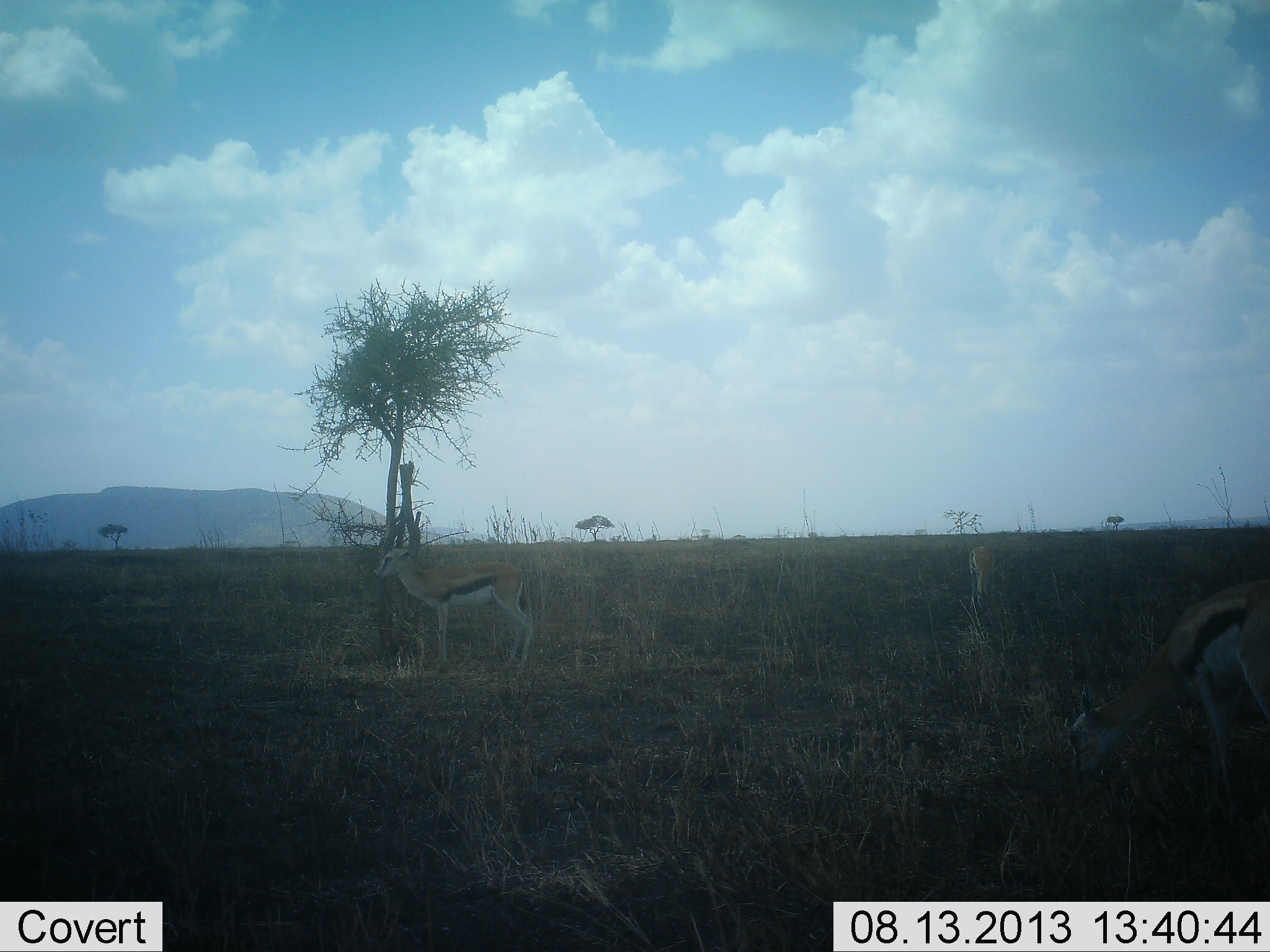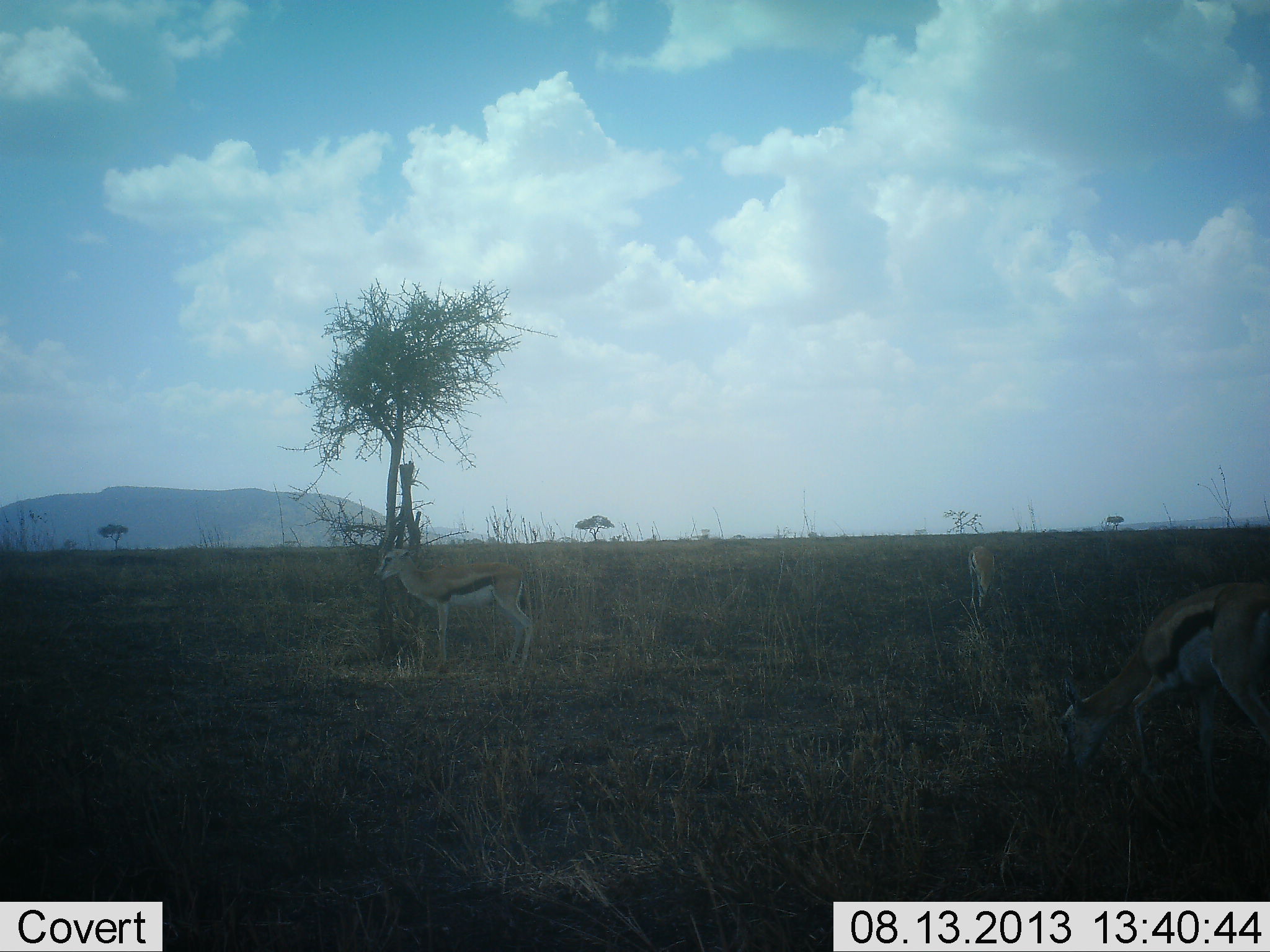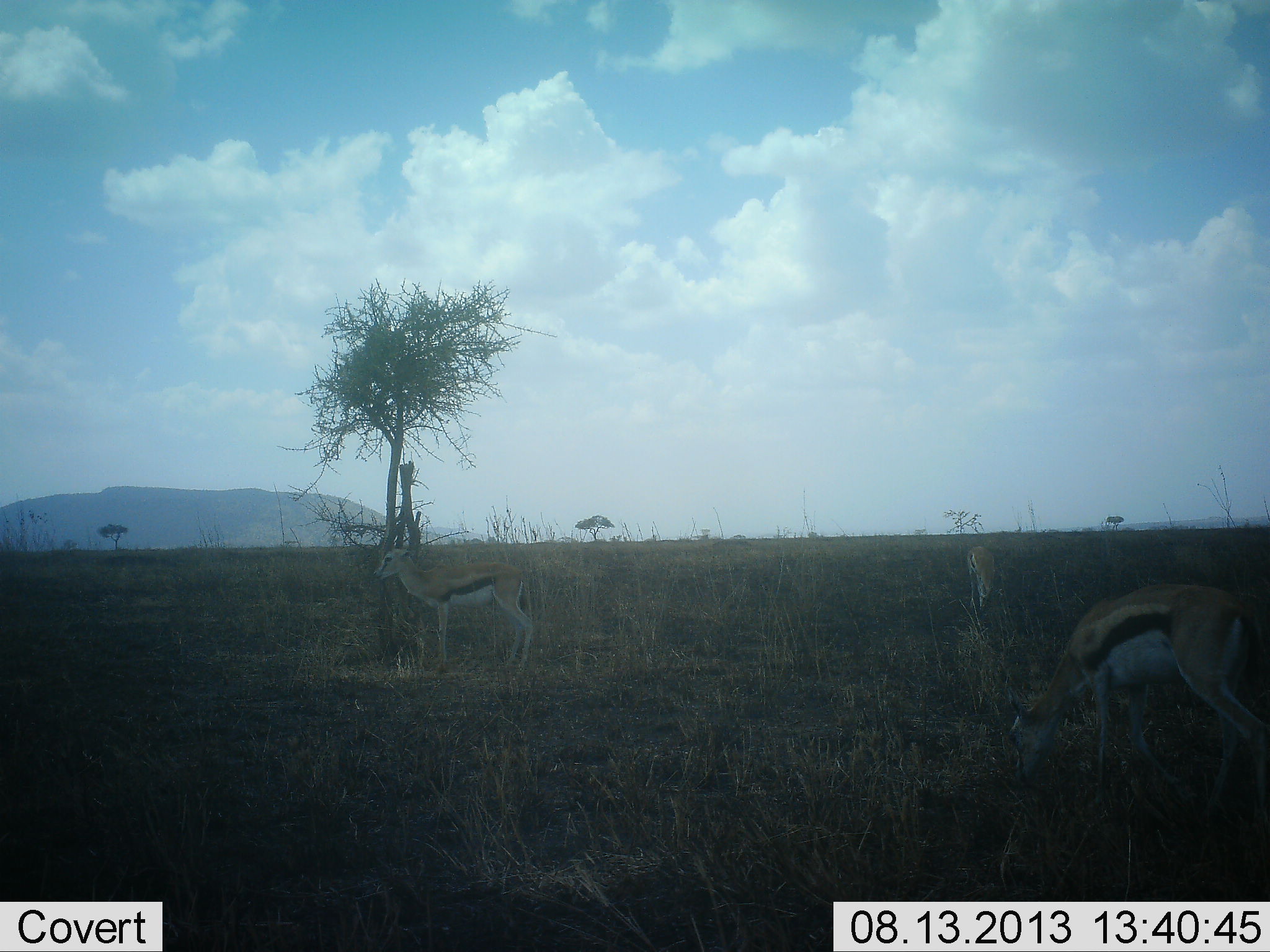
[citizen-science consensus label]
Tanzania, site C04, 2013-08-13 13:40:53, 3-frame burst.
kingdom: Animalia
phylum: Chordata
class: Mammalia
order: Artiodactyla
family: Bovidae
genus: Eudorcas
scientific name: Eudorcas thomsonii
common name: thomson's gazelle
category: gazellethomsons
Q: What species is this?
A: Gazellethomsons (thomson's gazelle) (Eudorcas thomsonii).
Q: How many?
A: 3.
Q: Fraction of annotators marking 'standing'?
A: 81%.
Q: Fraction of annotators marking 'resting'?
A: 0%.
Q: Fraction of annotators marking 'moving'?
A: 26%.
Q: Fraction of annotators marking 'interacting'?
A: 0%.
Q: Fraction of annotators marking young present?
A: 4%.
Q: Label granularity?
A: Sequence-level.